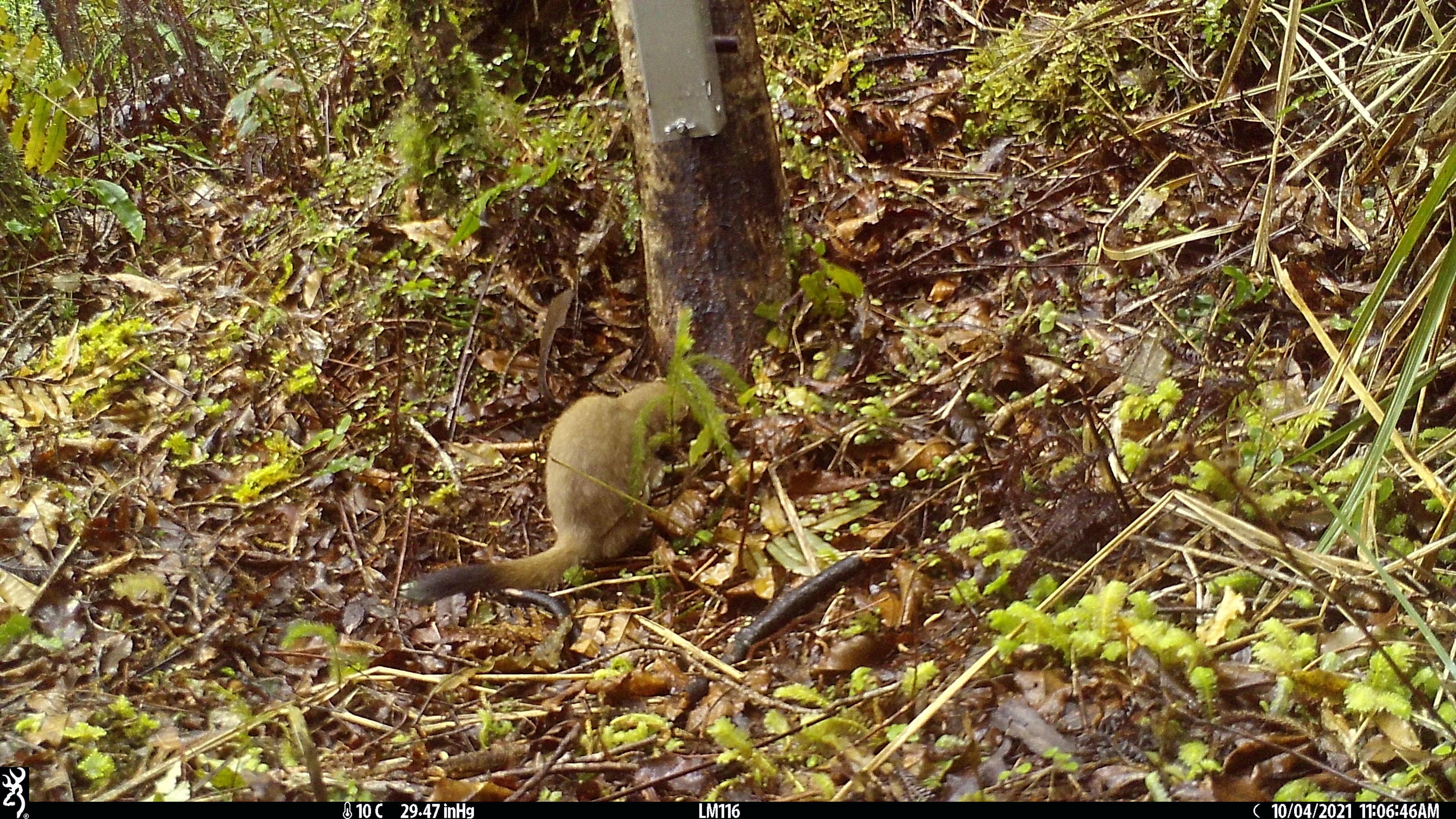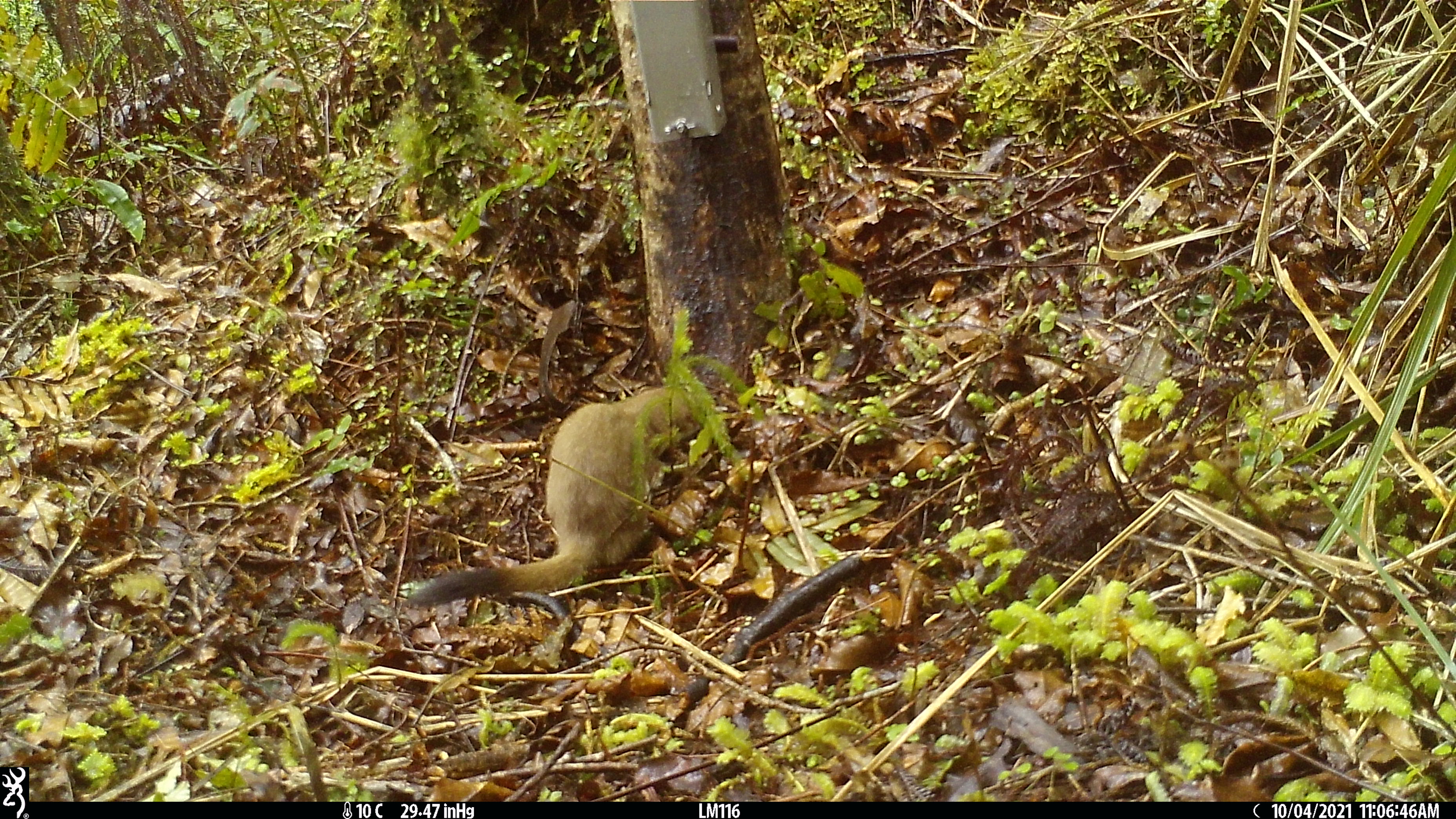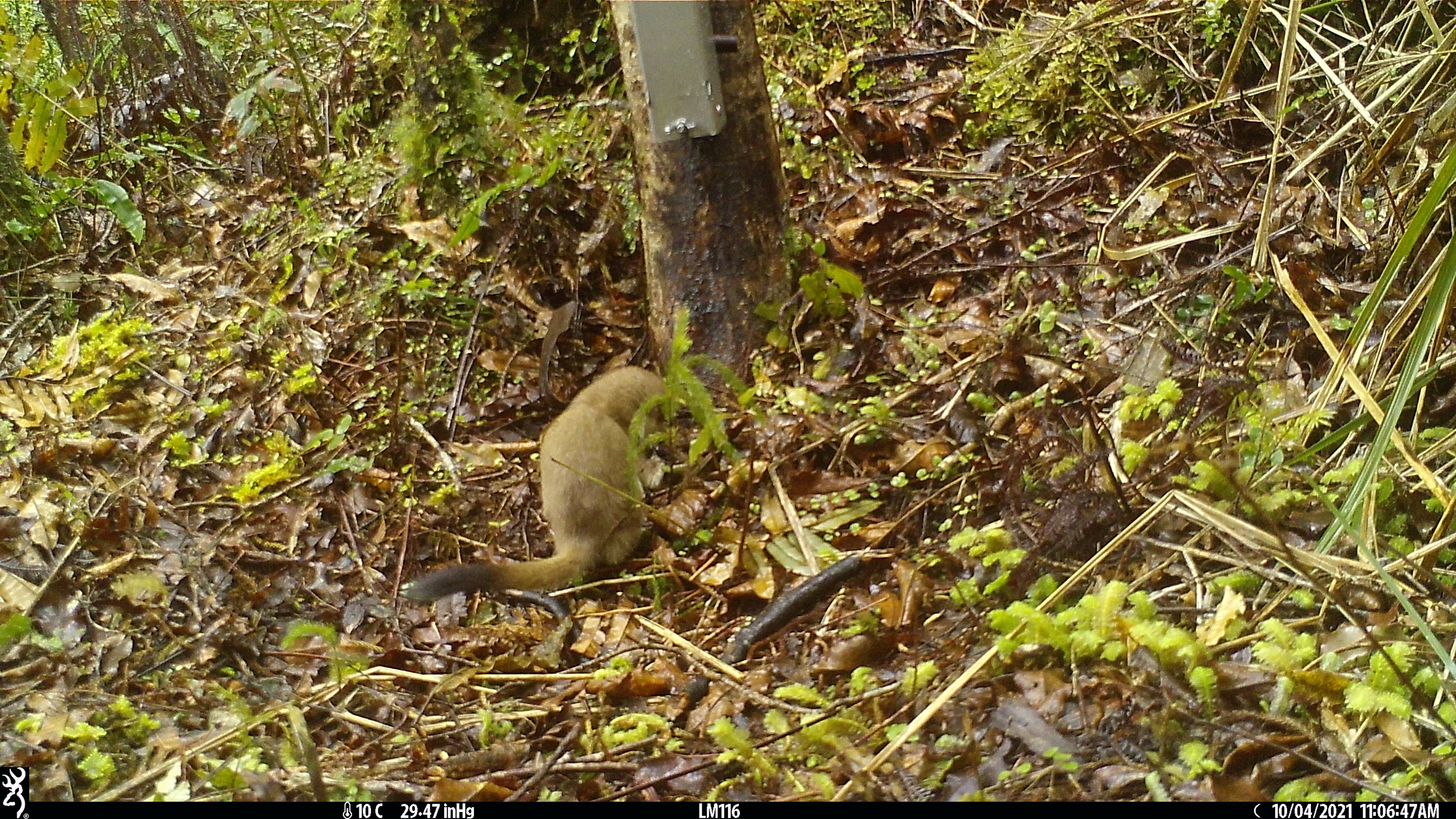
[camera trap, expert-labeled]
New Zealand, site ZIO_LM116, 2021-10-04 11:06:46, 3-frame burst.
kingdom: Animalia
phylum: Chordata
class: Mammalia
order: Carnivora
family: Mustelidae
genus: Mustela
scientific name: Mustela erminea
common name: stoat